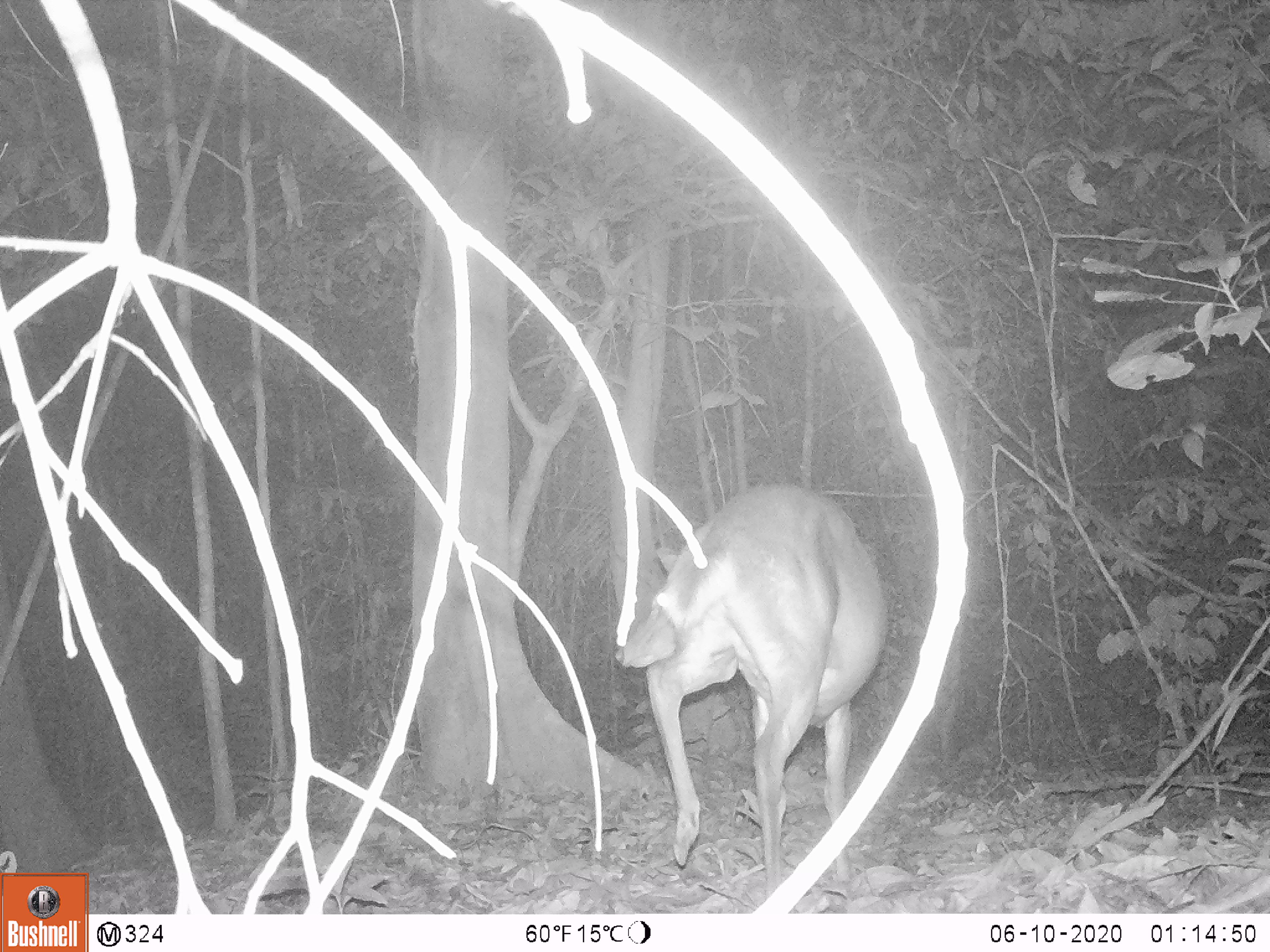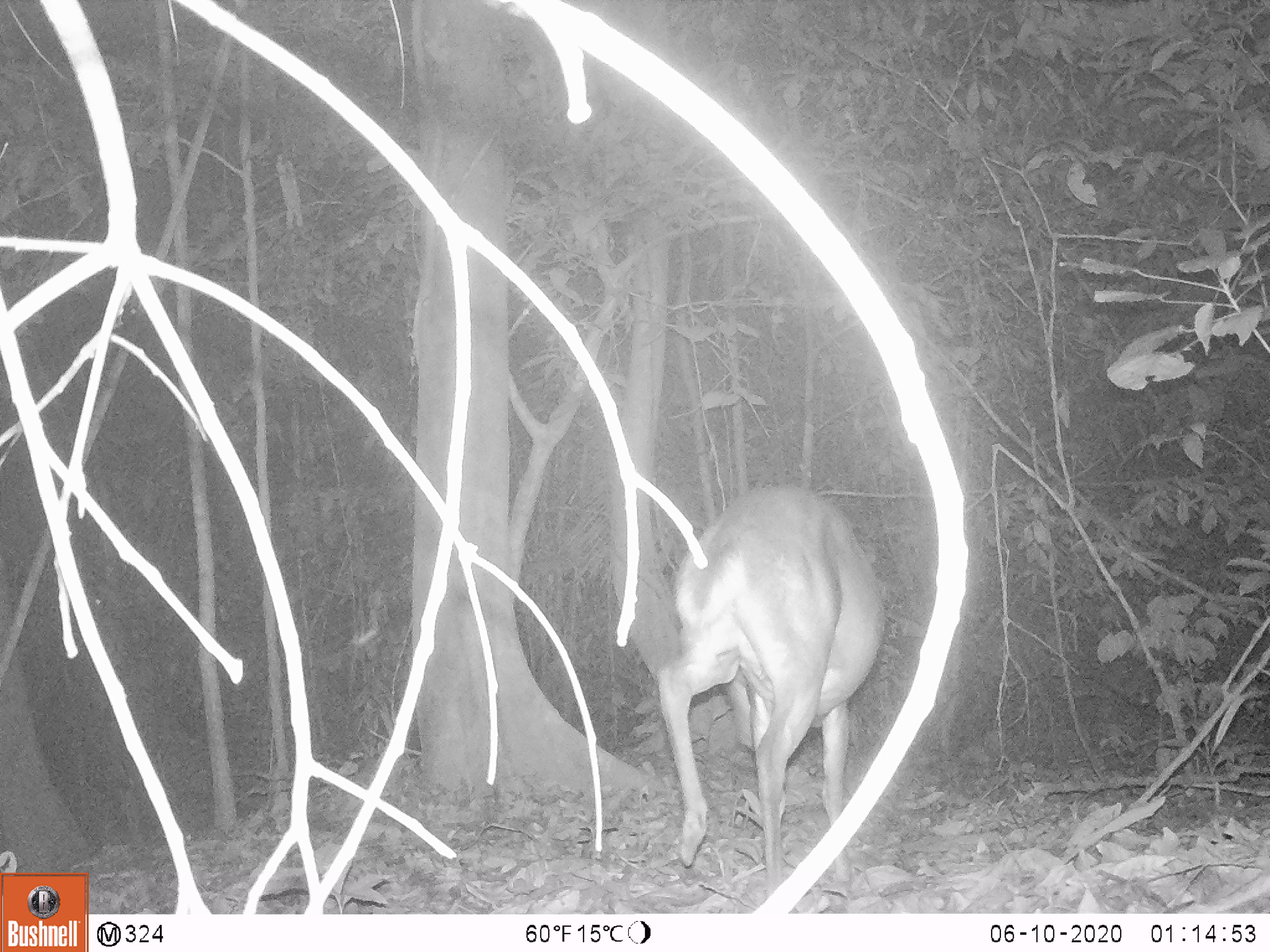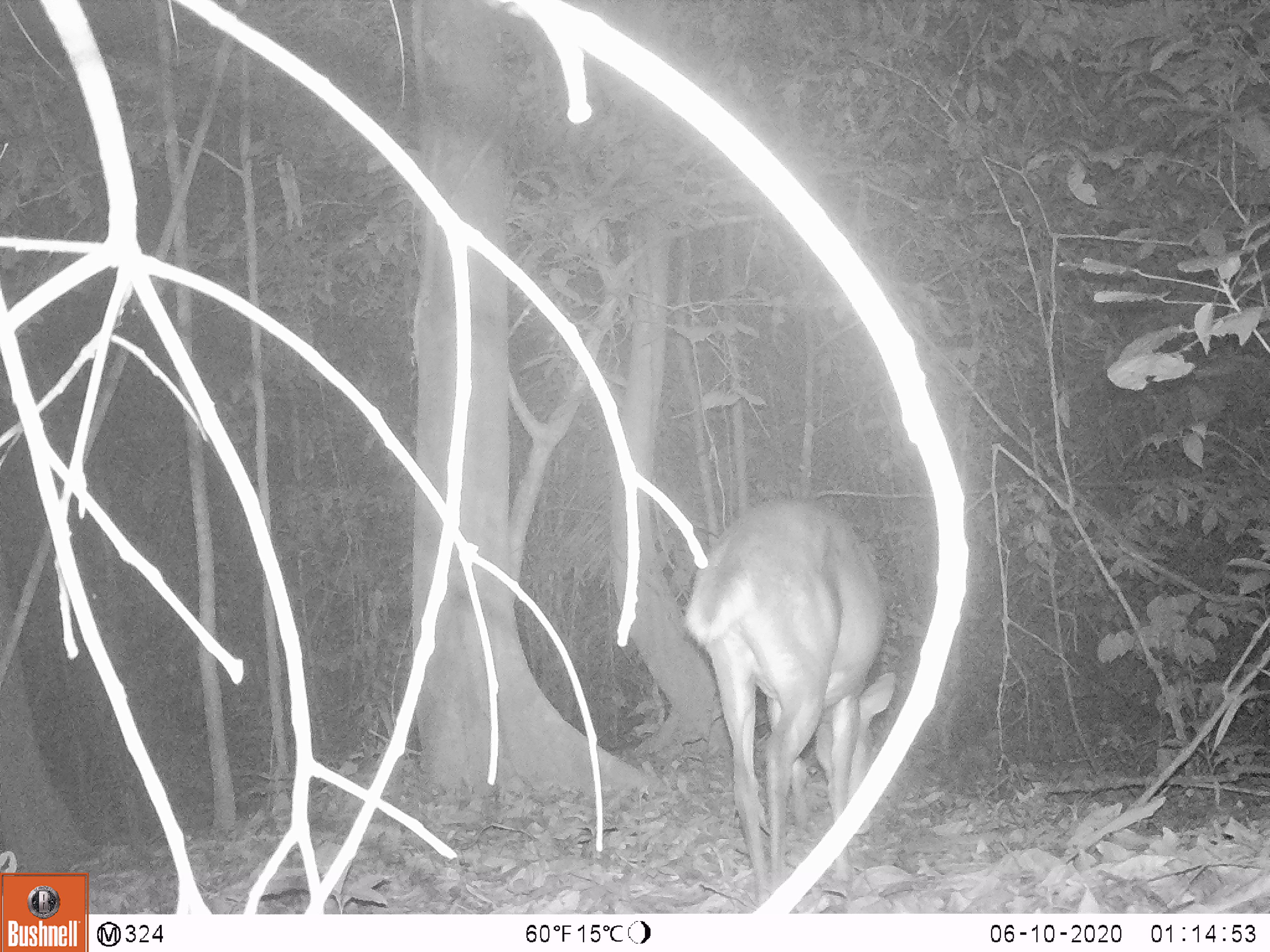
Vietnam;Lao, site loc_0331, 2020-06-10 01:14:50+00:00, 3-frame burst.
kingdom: Animalia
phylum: Chordata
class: Mammalia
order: Artiodactyla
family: Cervidae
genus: Muntiacus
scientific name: Muntiacus vuquangensis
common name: large-antlered muntjac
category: large antlered muntjac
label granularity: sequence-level